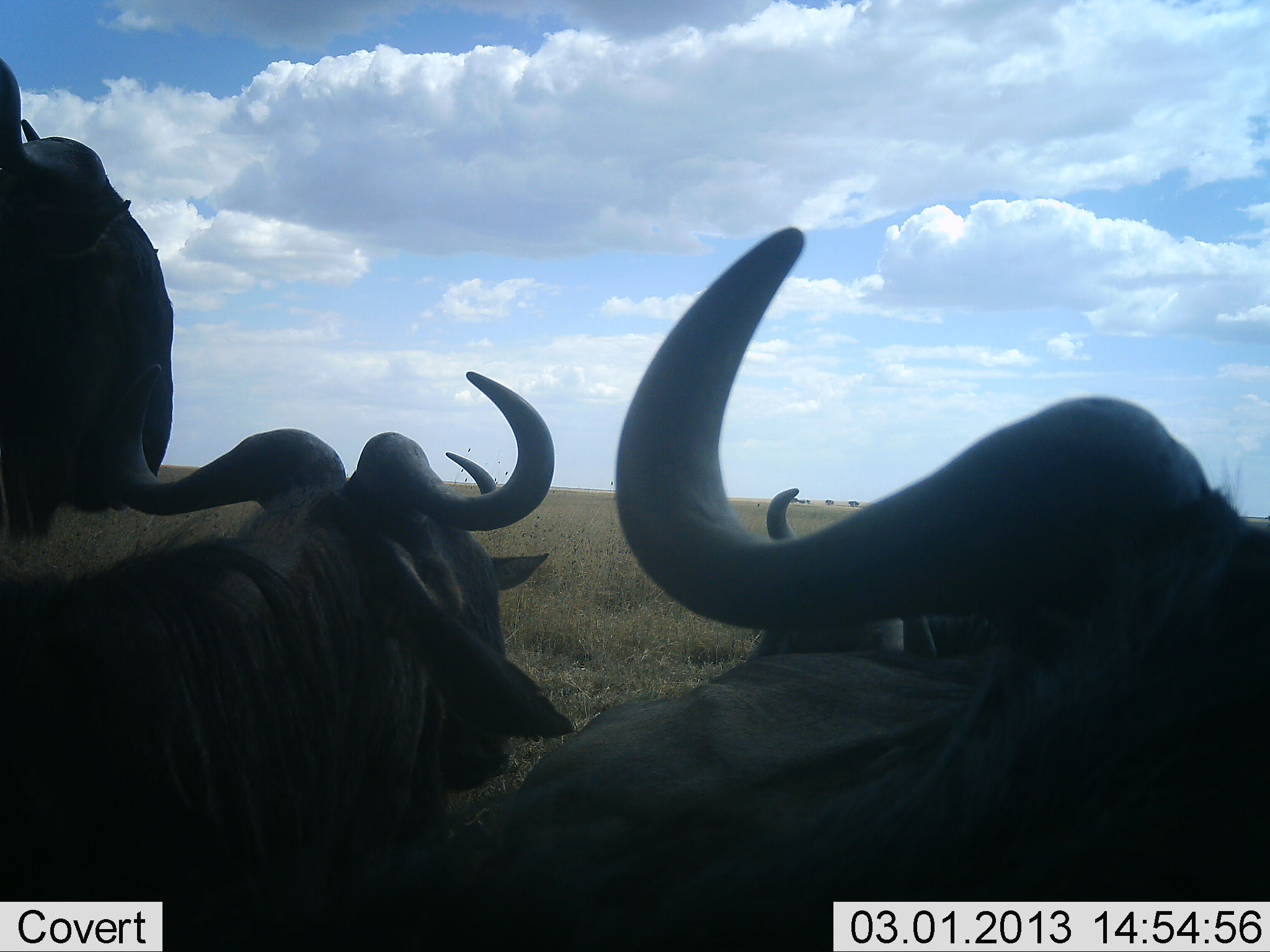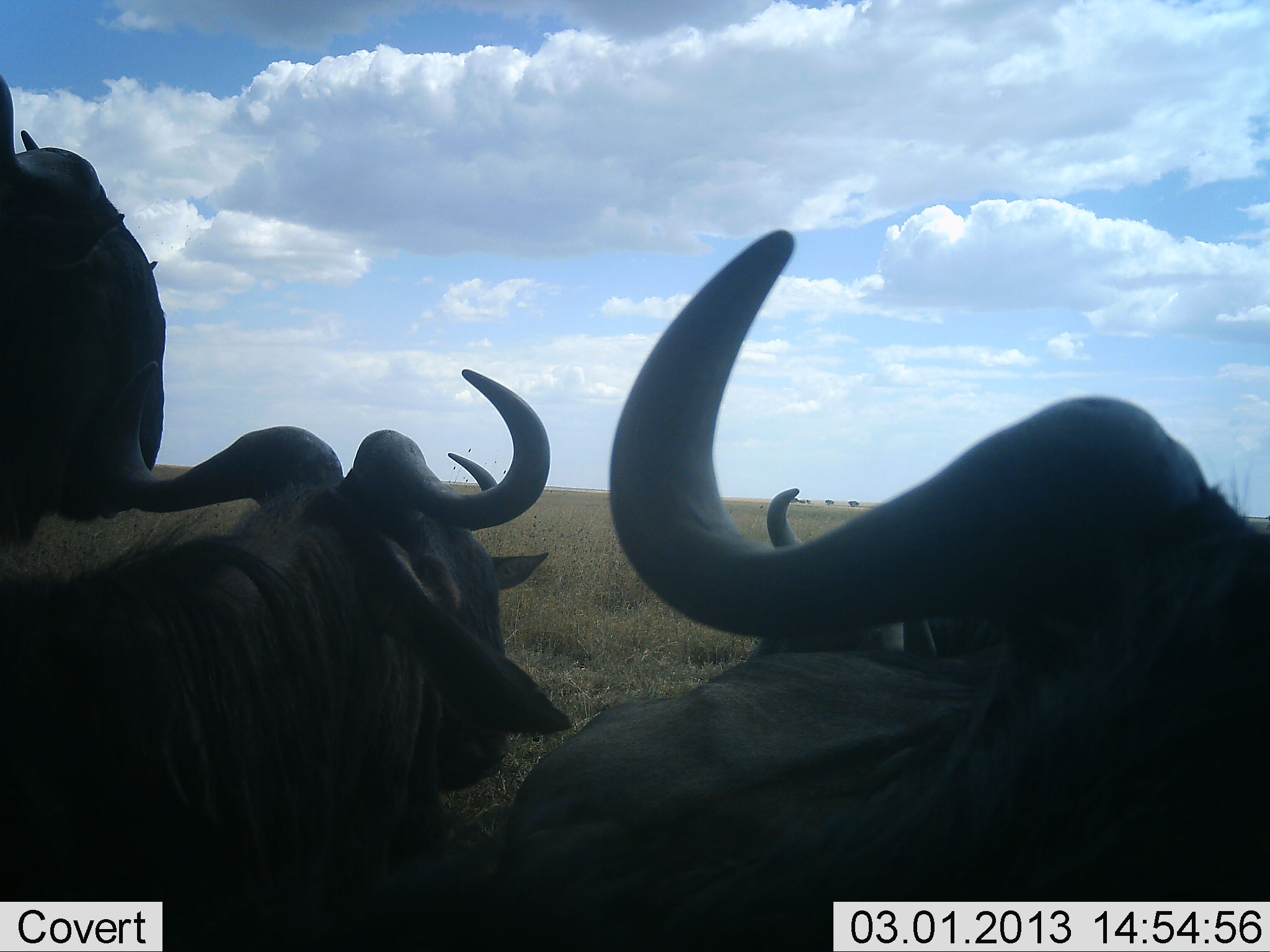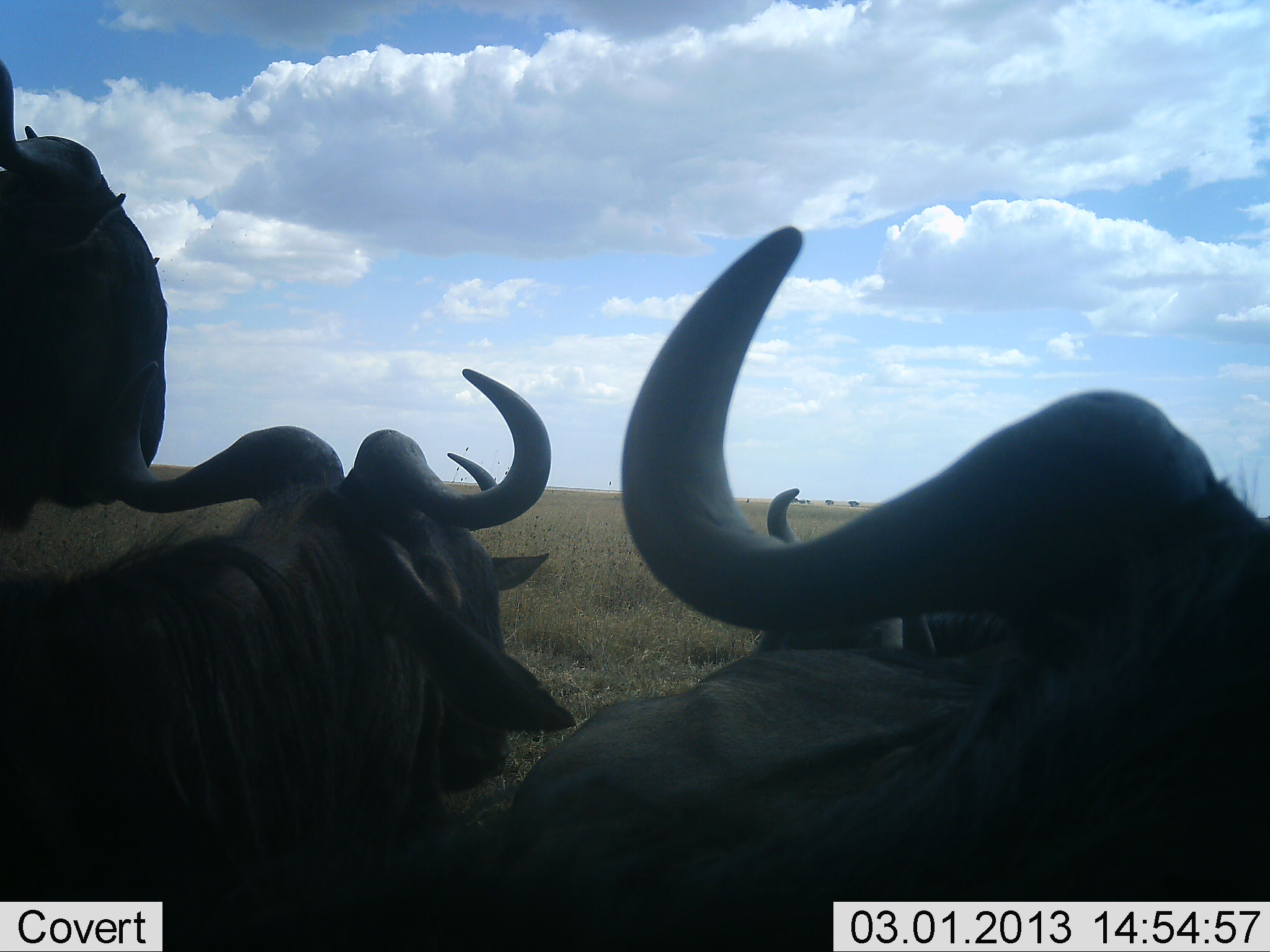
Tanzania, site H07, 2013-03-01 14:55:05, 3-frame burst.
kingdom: Animalia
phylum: Chordata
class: Mammalia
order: Artiodactyla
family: Bovidae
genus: Connochaetes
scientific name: Connochaetes taurinus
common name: blue wildebeest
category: wildebeest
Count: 5.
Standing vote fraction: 52%.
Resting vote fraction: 87%.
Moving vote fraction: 4%.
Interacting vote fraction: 0%.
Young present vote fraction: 0%.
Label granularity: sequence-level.